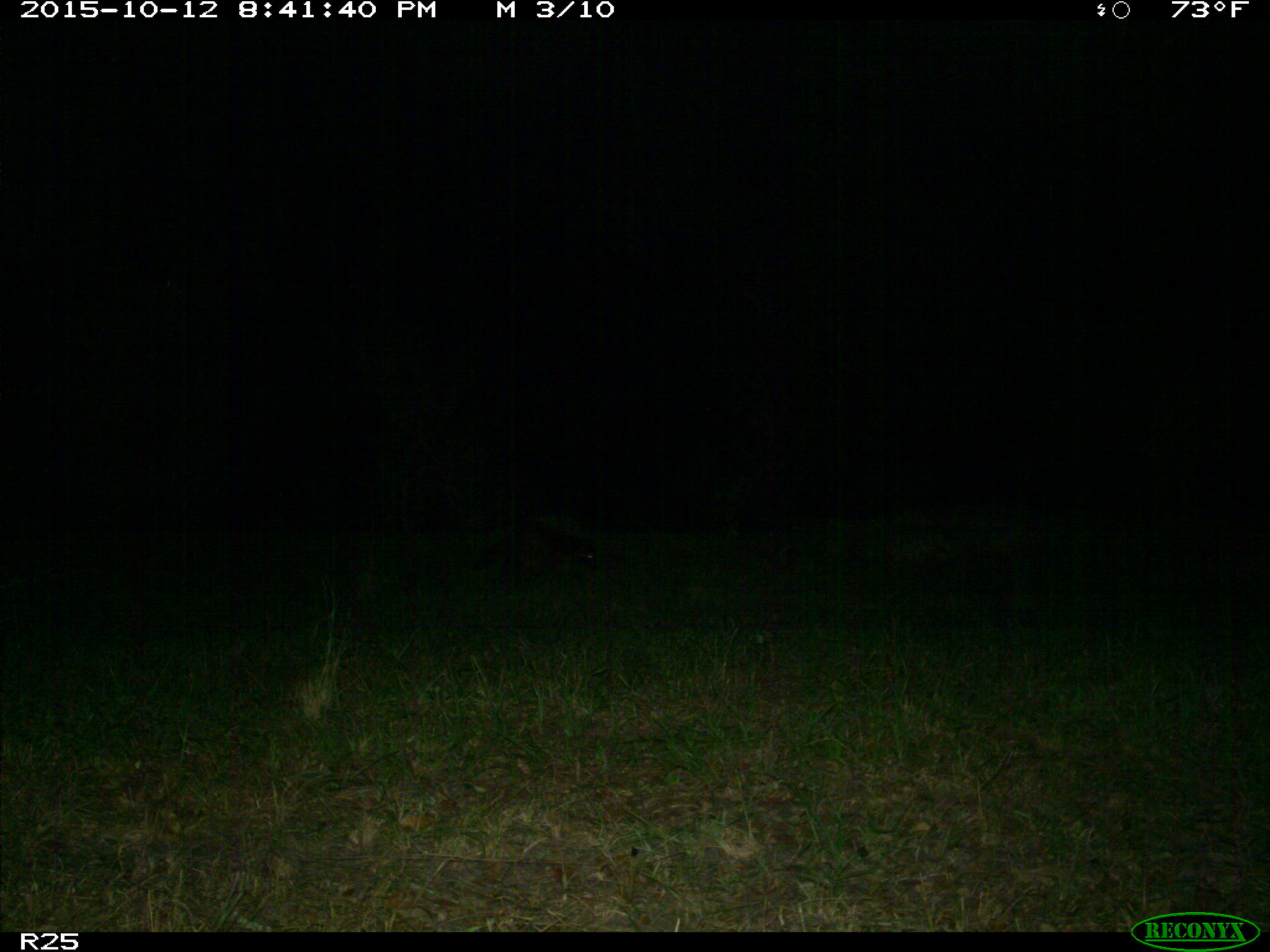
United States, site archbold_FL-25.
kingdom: Animalia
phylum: Chordata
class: Mammalia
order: Carnivora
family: Procyonidae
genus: Procyon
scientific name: Procyon lotor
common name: common raccoon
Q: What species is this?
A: Procyon lotor (common raccoon).